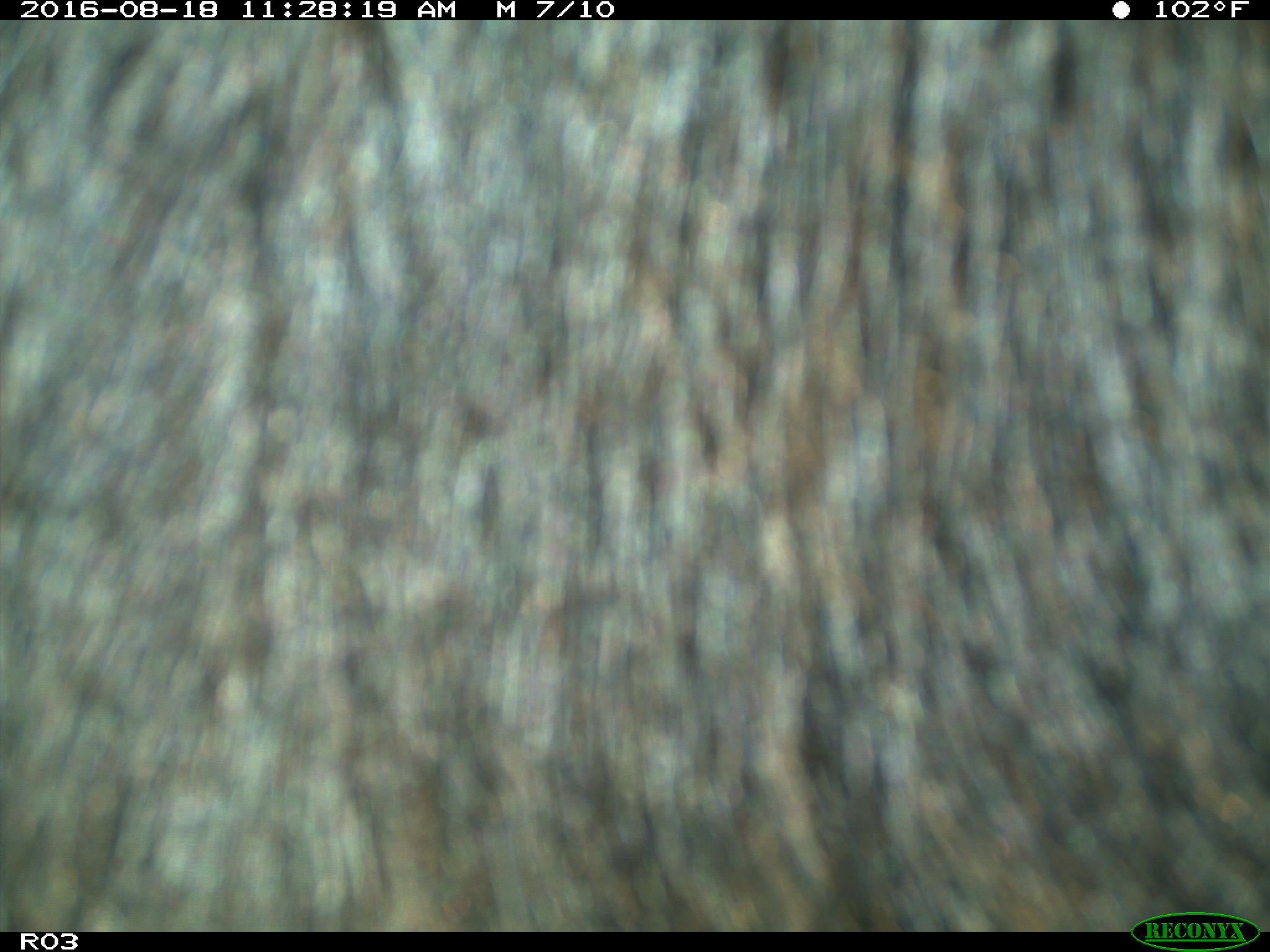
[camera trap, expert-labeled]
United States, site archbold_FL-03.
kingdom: Animalia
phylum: Chordata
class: Mammalia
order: Artiodactyla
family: Bovidae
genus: Bos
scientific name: Bos taurus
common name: domestic cow